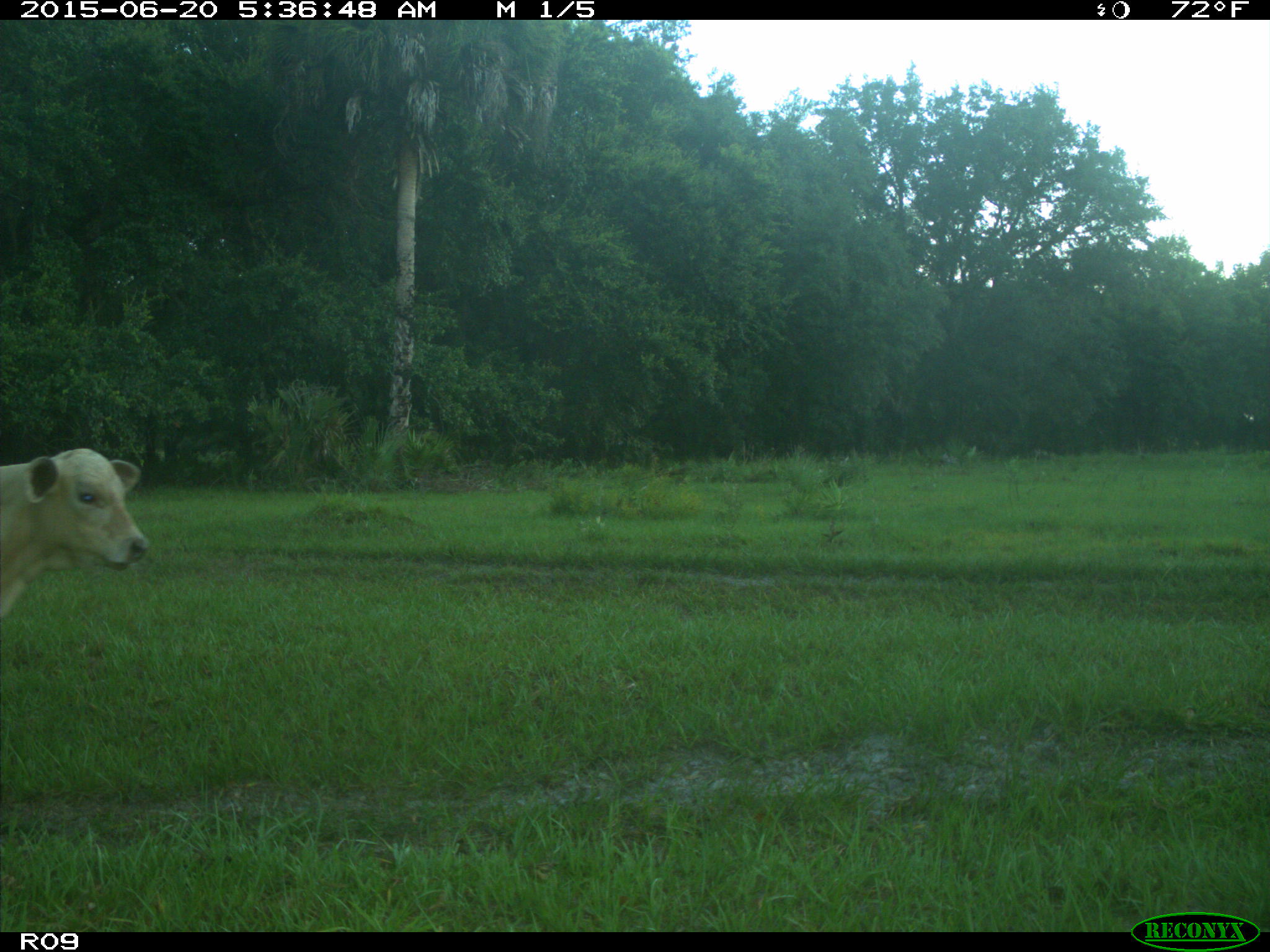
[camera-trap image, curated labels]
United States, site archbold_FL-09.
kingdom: Animalia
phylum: Chordata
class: Mammalia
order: Artiodactyla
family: Bovidae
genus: Bos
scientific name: Bos taurus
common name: domestic cow